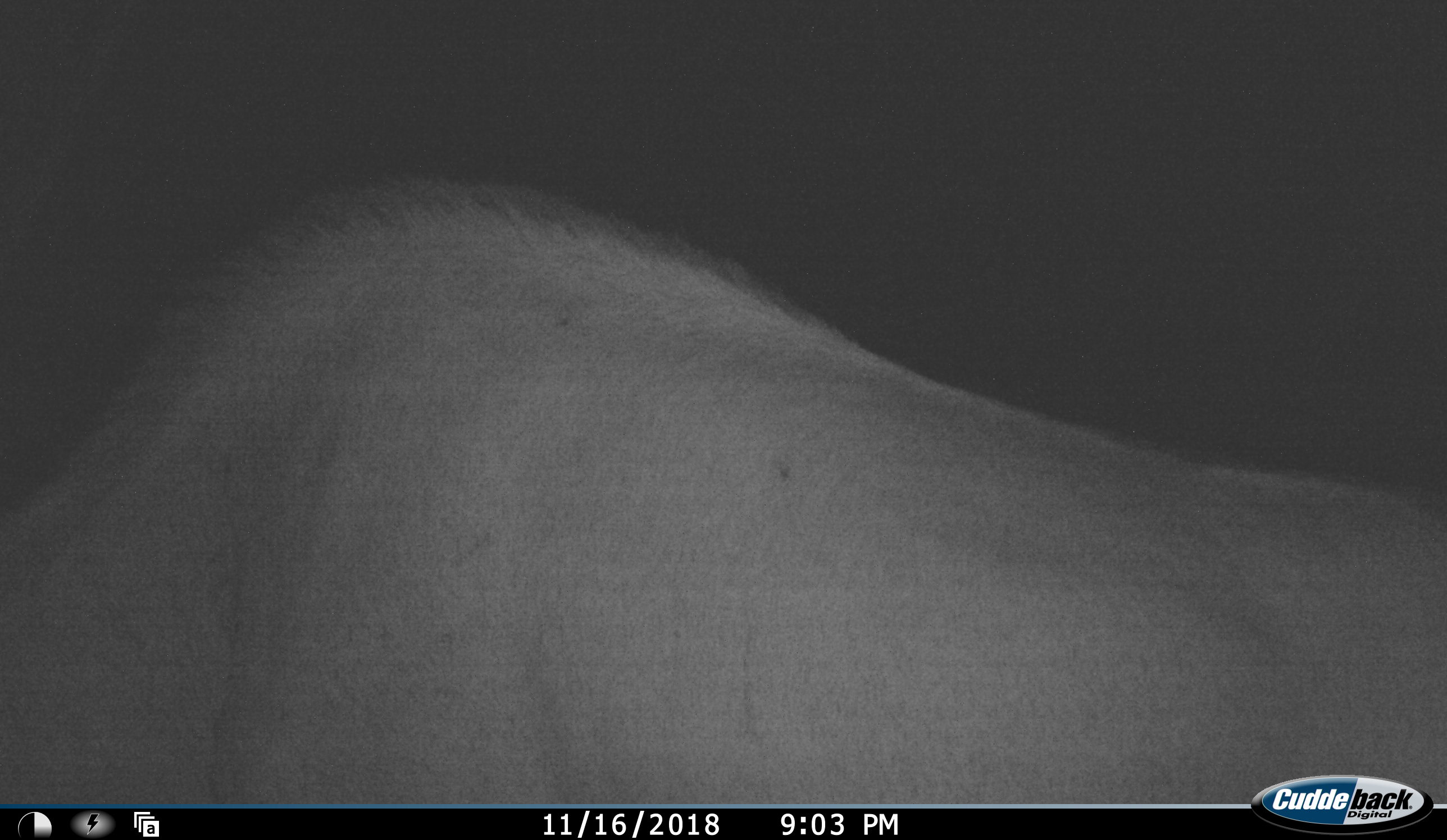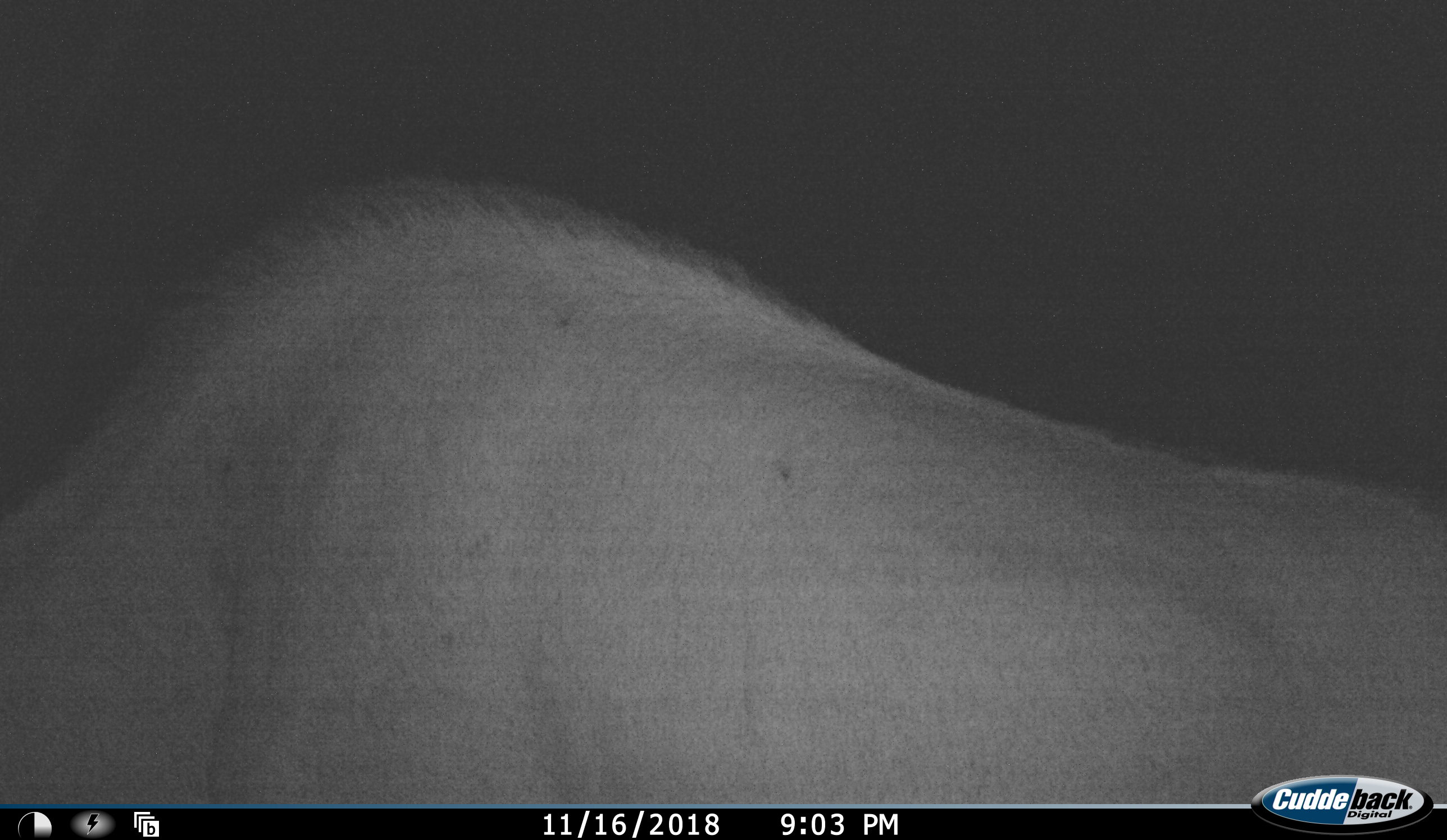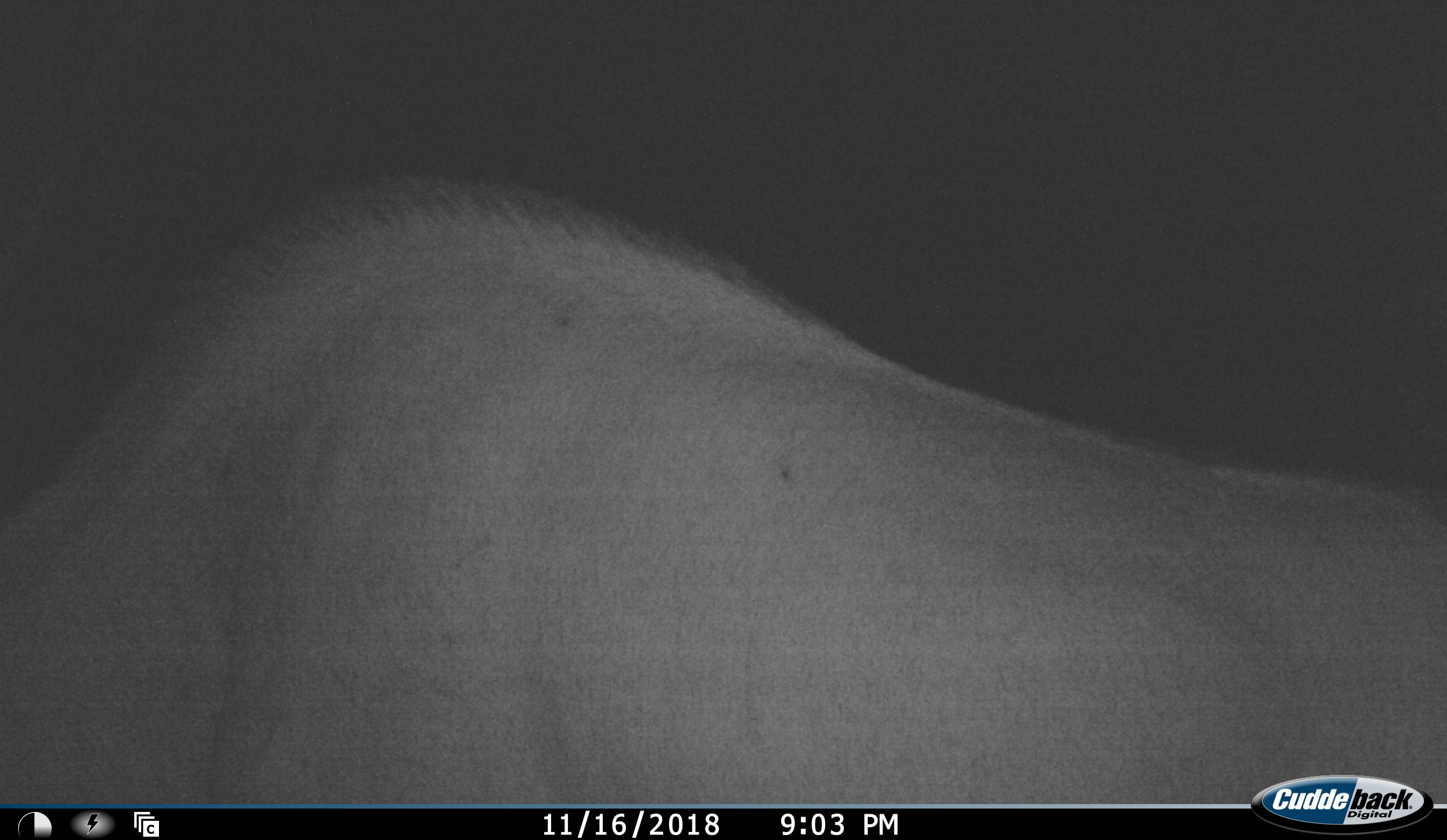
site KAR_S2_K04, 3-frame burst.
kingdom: Animalia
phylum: Chordata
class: Mammalia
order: Artiodactyla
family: Bovidae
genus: Tragelaphus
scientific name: Tragelaphus oryx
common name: eland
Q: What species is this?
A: Eland (Tragelaphus oryx).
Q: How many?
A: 1.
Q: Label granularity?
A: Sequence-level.